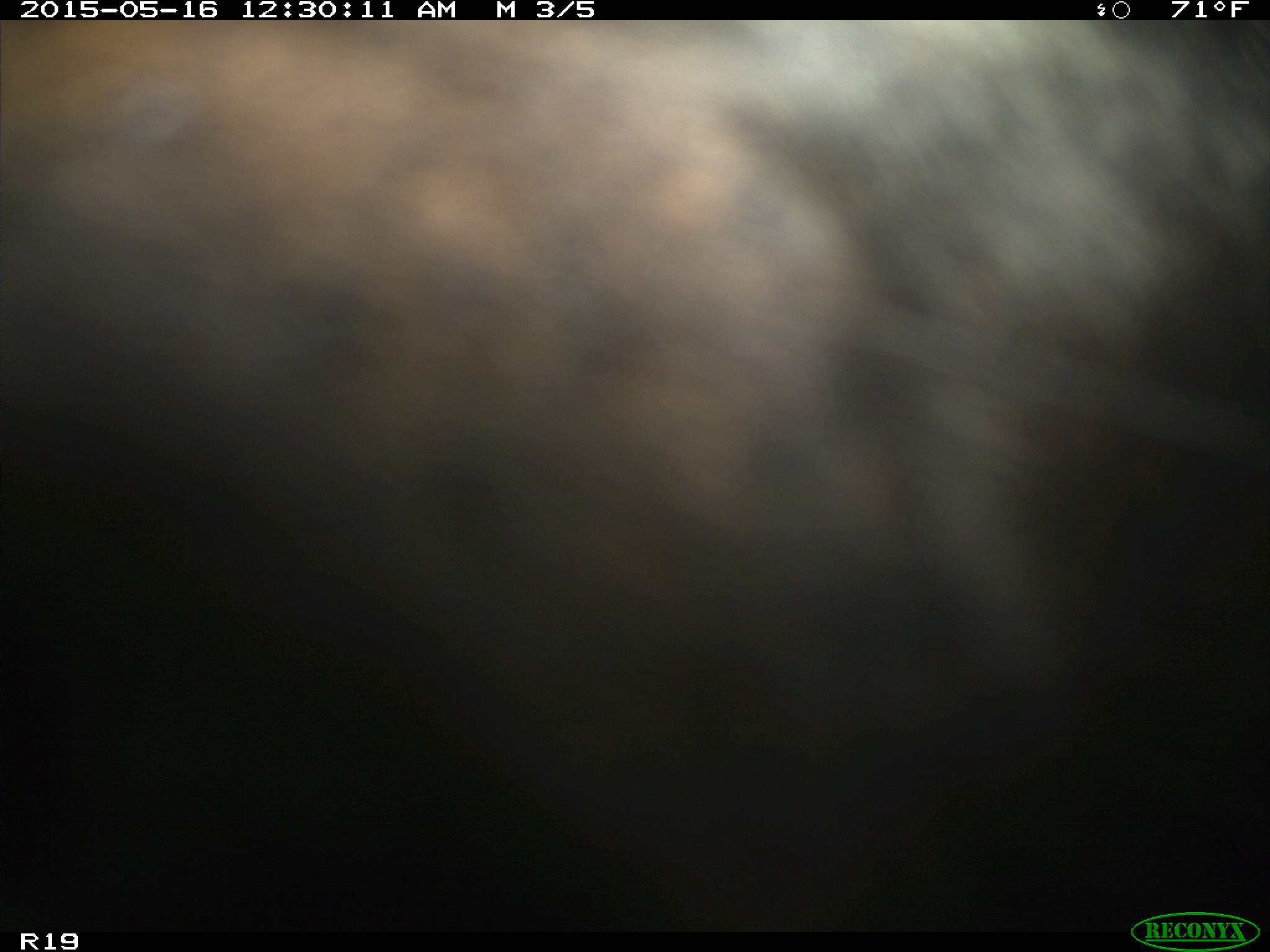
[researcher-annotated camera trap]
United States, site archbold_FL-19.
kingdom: Animalia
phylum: Chordata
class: Mammalia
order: Artiodactyla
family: Bovidae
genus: Bos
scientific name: Bos taurus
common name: domestic cow